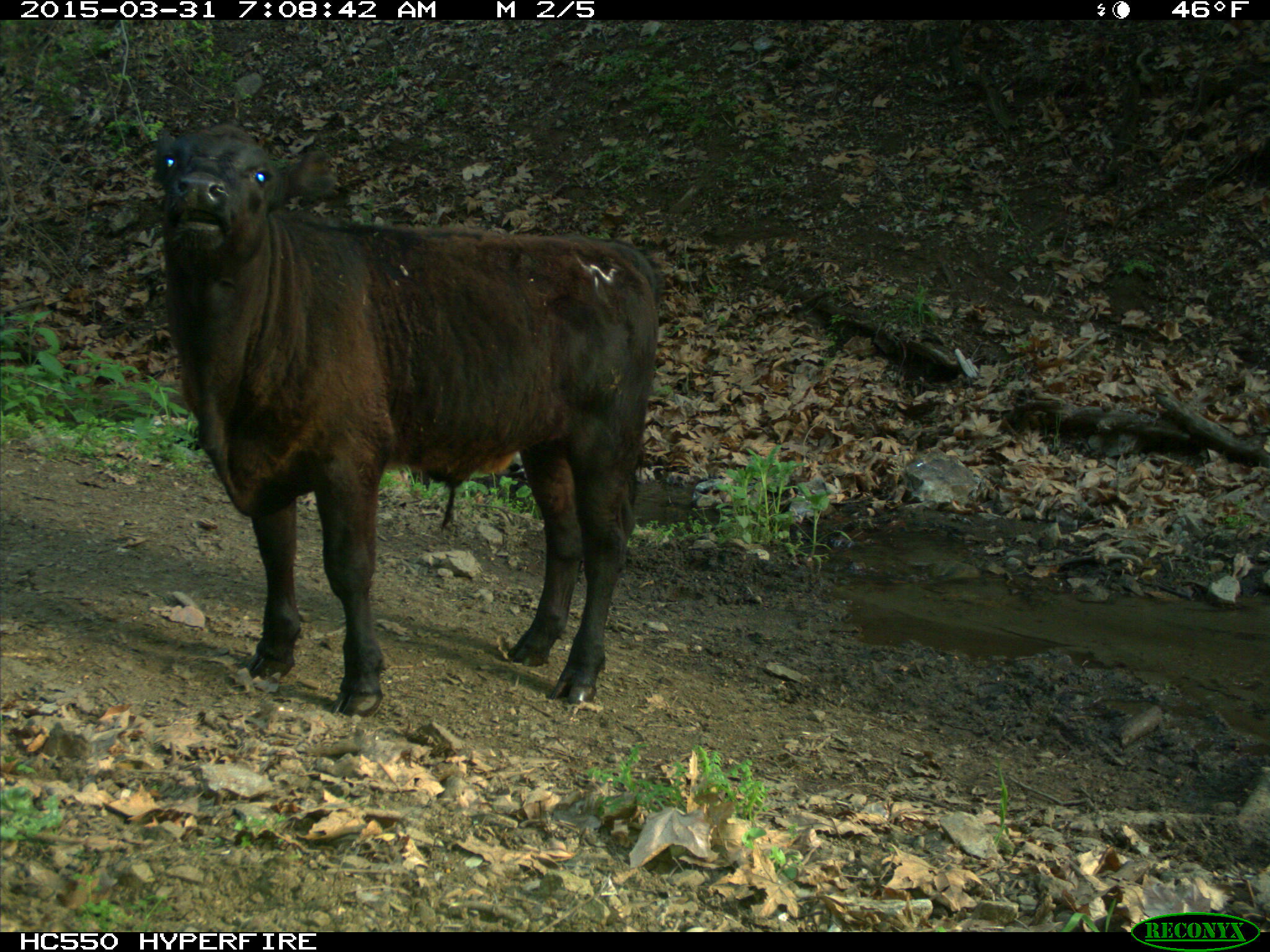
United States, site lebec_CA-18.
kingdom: Animalia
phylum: Chordata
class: Mammalia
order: Artiodactyla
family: Bovidae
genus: Bos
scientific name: Bos taurus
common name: domestic cow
Bos taurus (domestic cow).